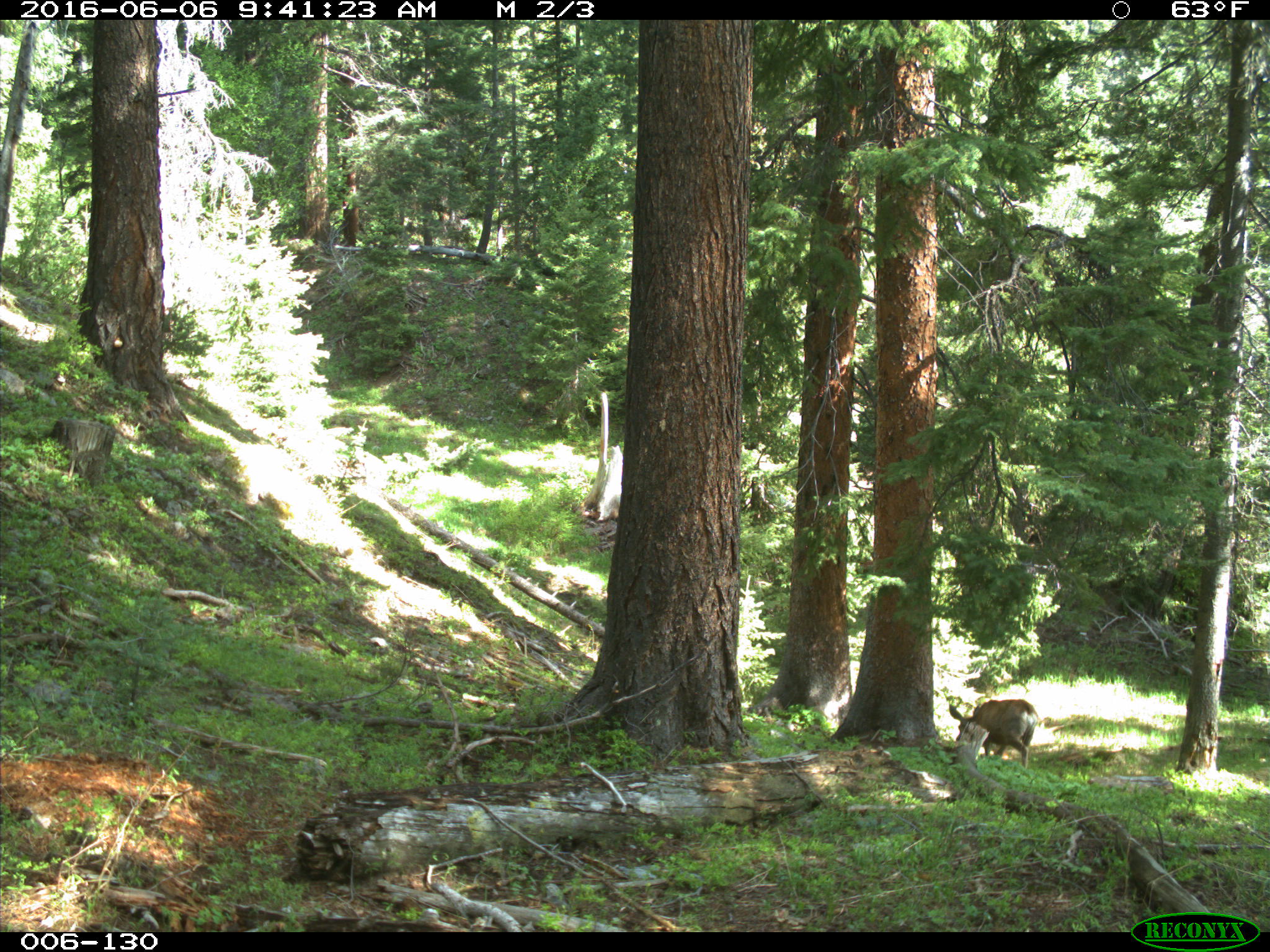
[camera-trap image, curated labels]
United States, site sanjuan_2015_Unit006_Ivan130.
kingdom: Animalia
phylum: Chordata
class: Mammalia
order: Artiodactyla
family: Cervidae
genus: Odocoileus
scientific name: Odocoileus hemionus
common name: mule deer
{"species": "Odocoileus hemionus (mule deer)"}